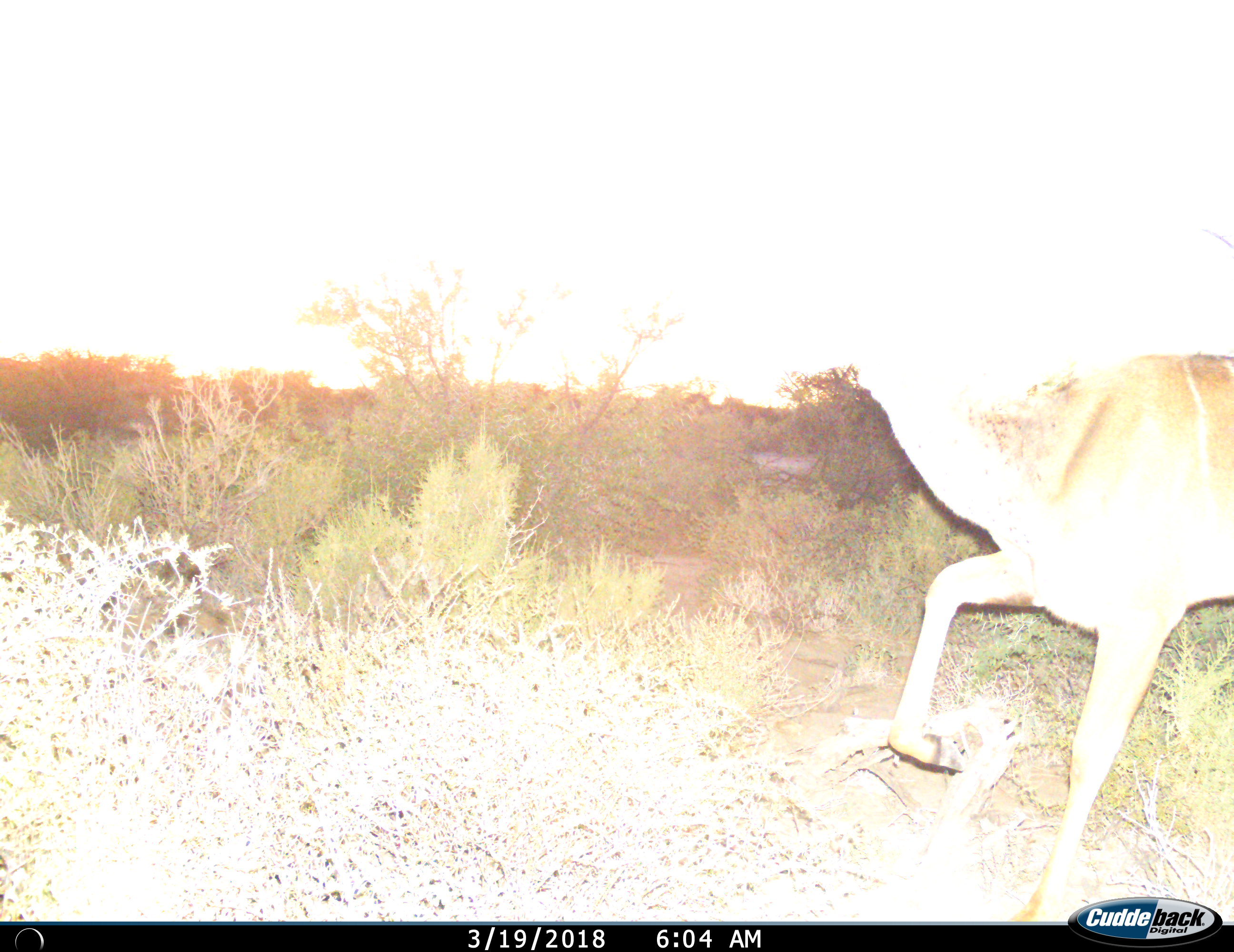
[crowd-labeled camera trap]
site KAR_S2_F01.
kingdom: Animalia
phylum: Chordata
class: Mammalia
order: Artiodactyla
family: Bovidae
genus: Tragelaphus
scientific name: Tragelaphus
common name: kudu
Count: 1.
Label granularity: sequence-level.